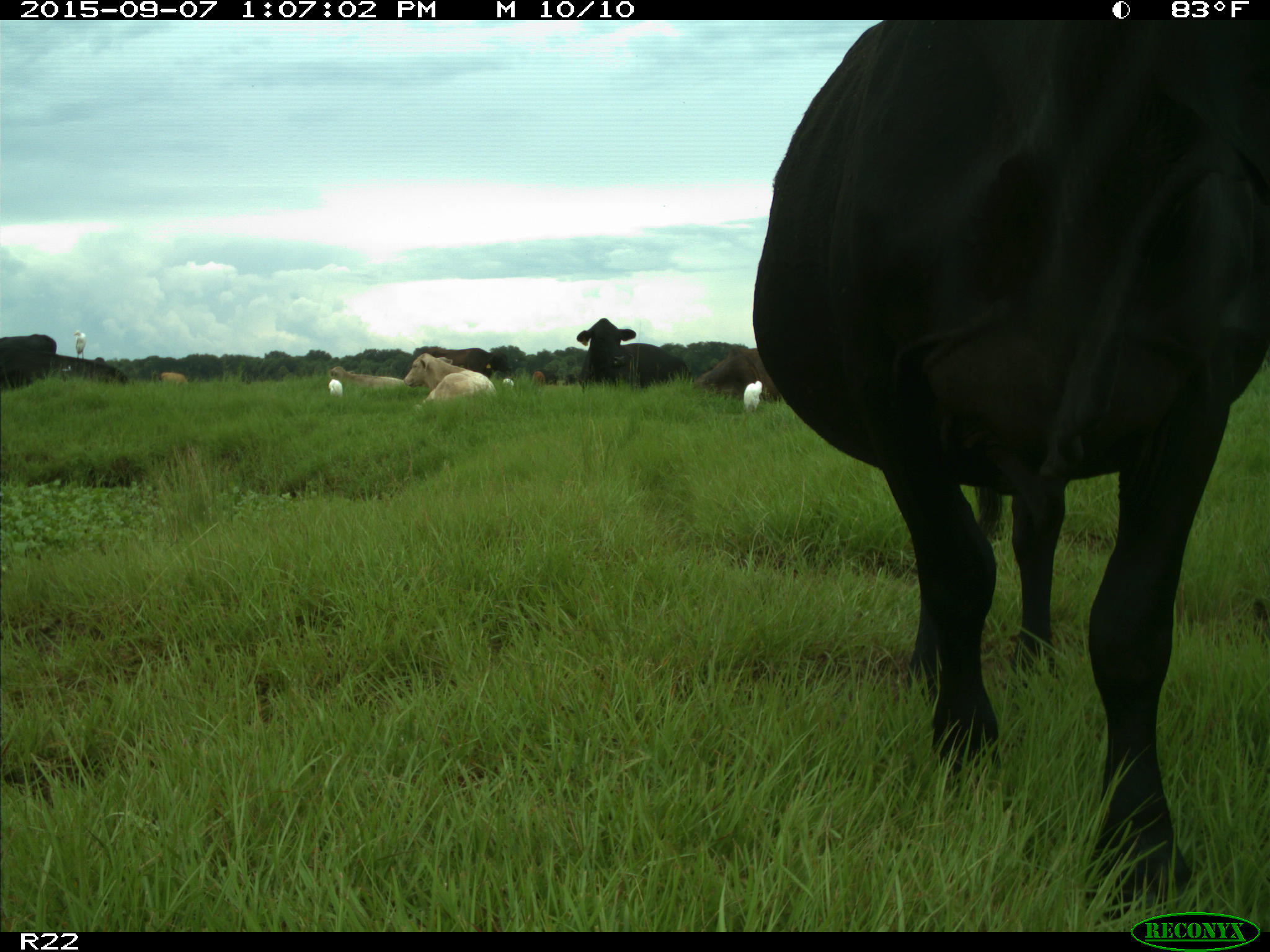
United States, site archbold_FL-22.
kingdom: Animalia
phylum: Chordata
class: Mammalia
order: Artiodactyla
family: Bovidae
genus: Bos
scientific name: Bos taurus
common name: domestic cow